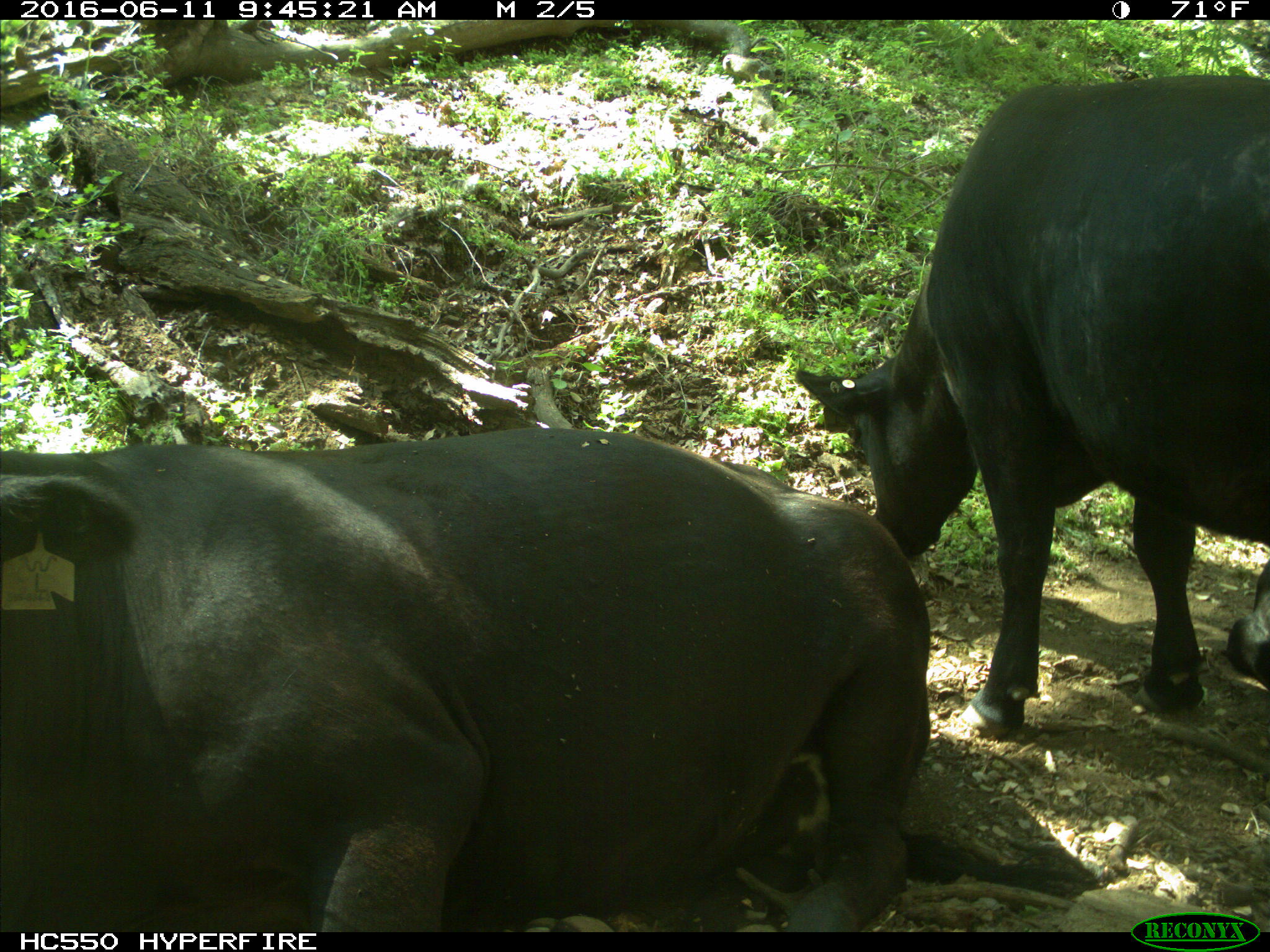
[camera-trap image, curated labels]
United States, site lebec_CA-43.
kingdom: Animalia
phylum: Chordata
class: Mammalia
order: Artiodactyla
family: Bovidae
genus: Bos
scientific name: Bos taurus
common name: domestic cow